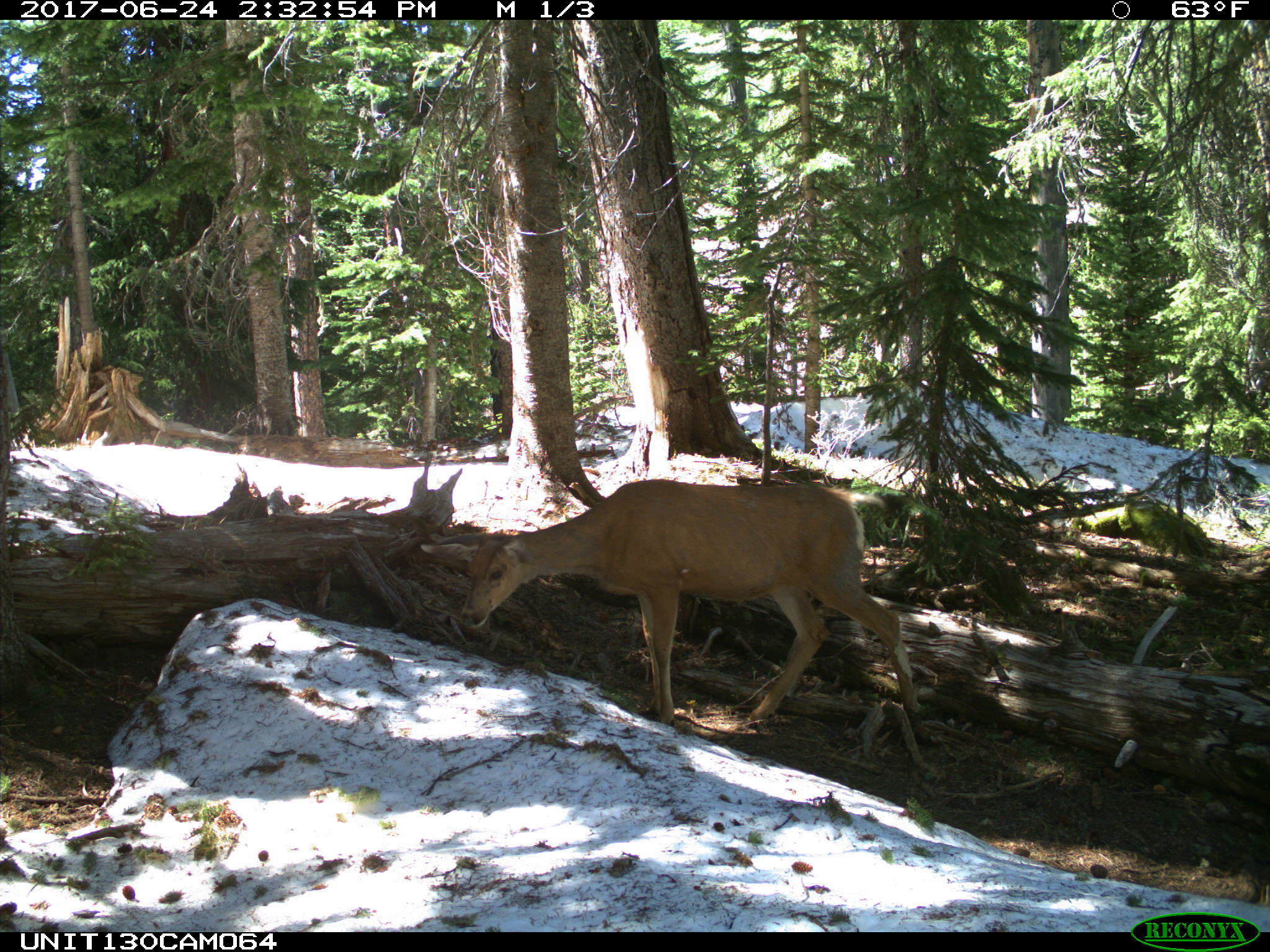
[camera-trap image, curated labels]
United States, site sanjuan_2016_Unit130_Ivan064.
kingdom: Animalia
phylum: Chordata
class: Mammalia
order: Artiodactyla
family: Cervidae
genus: Odocoileus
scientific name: Odocoileus hemionus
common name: mule deer